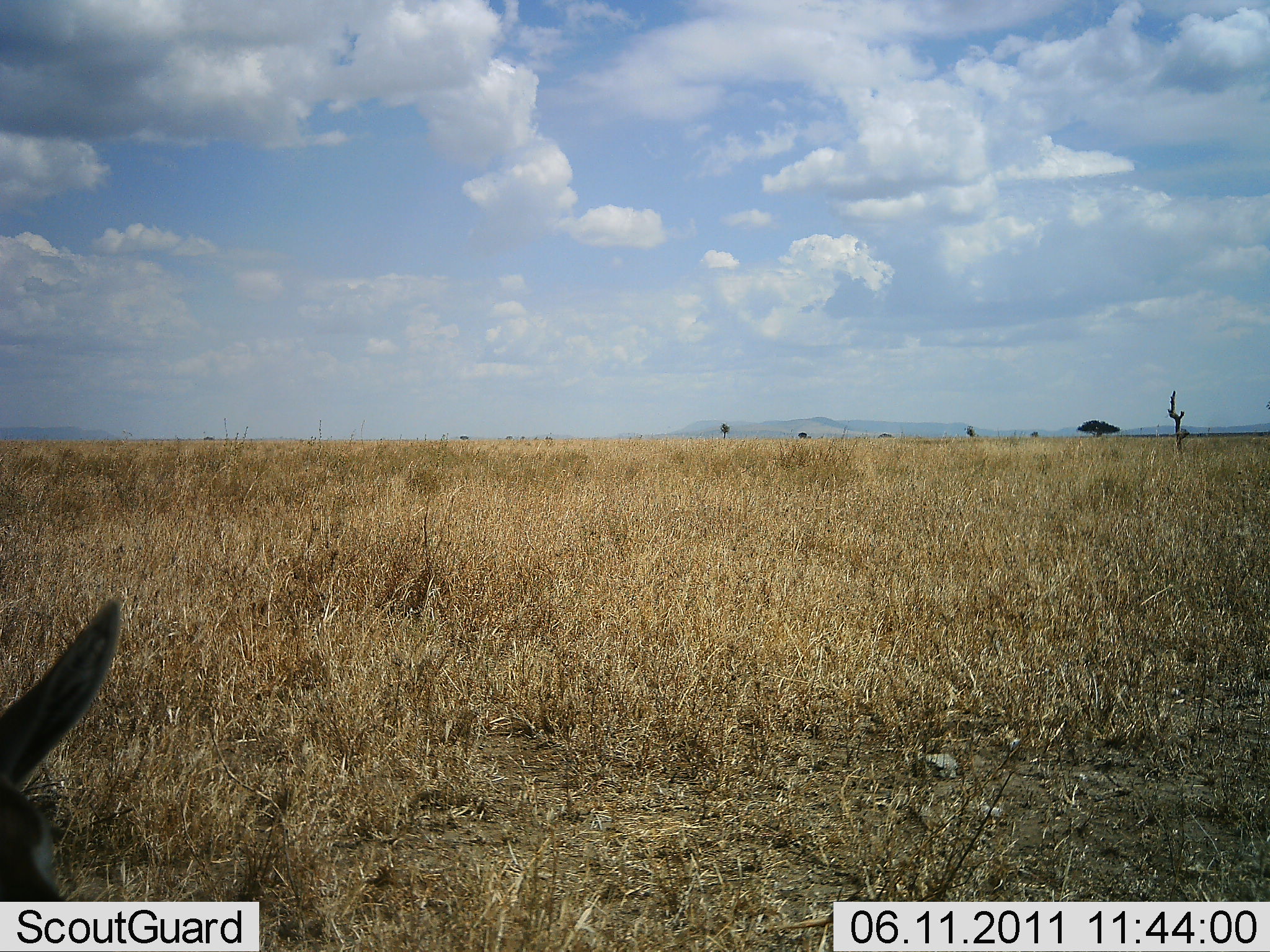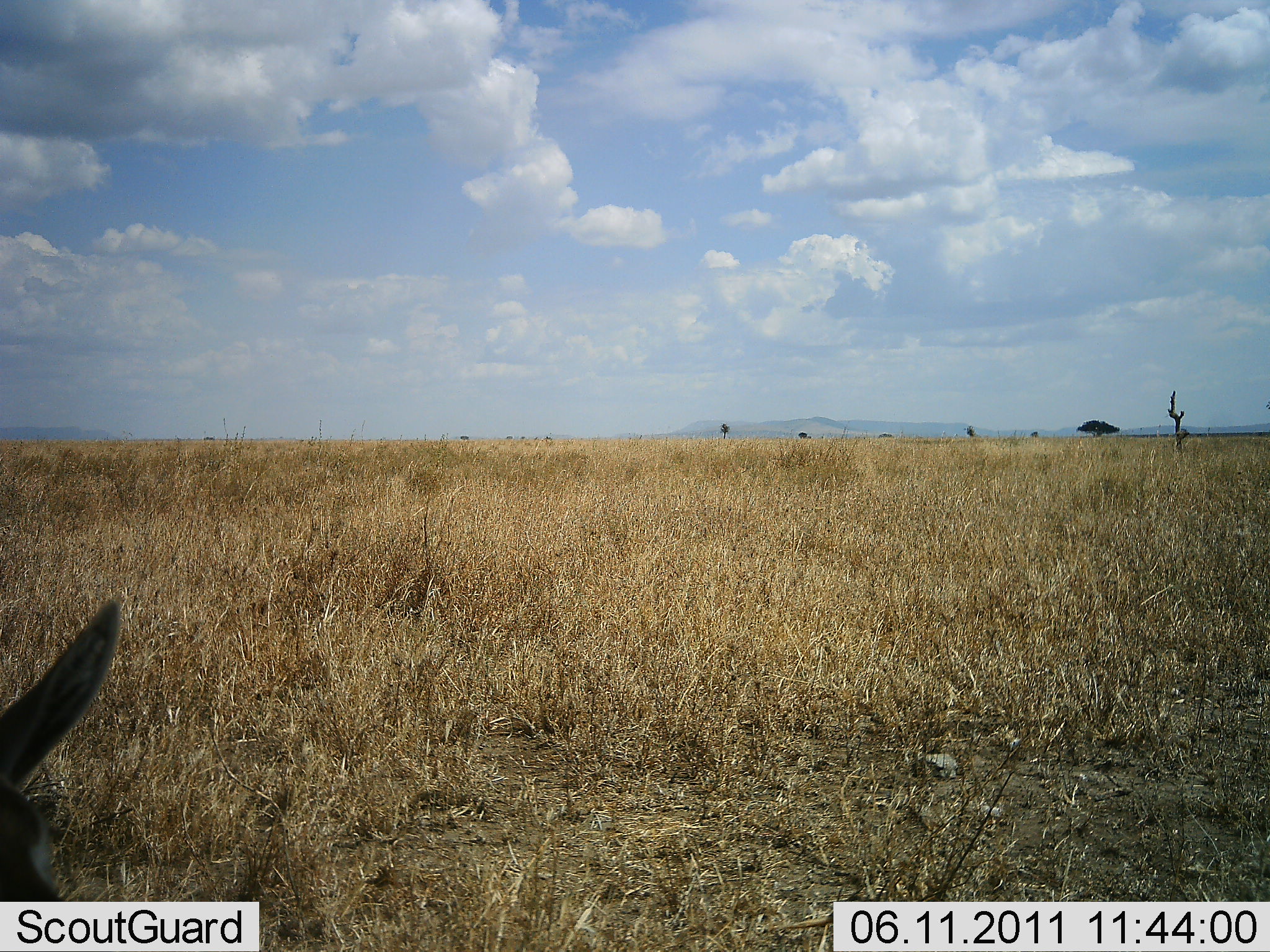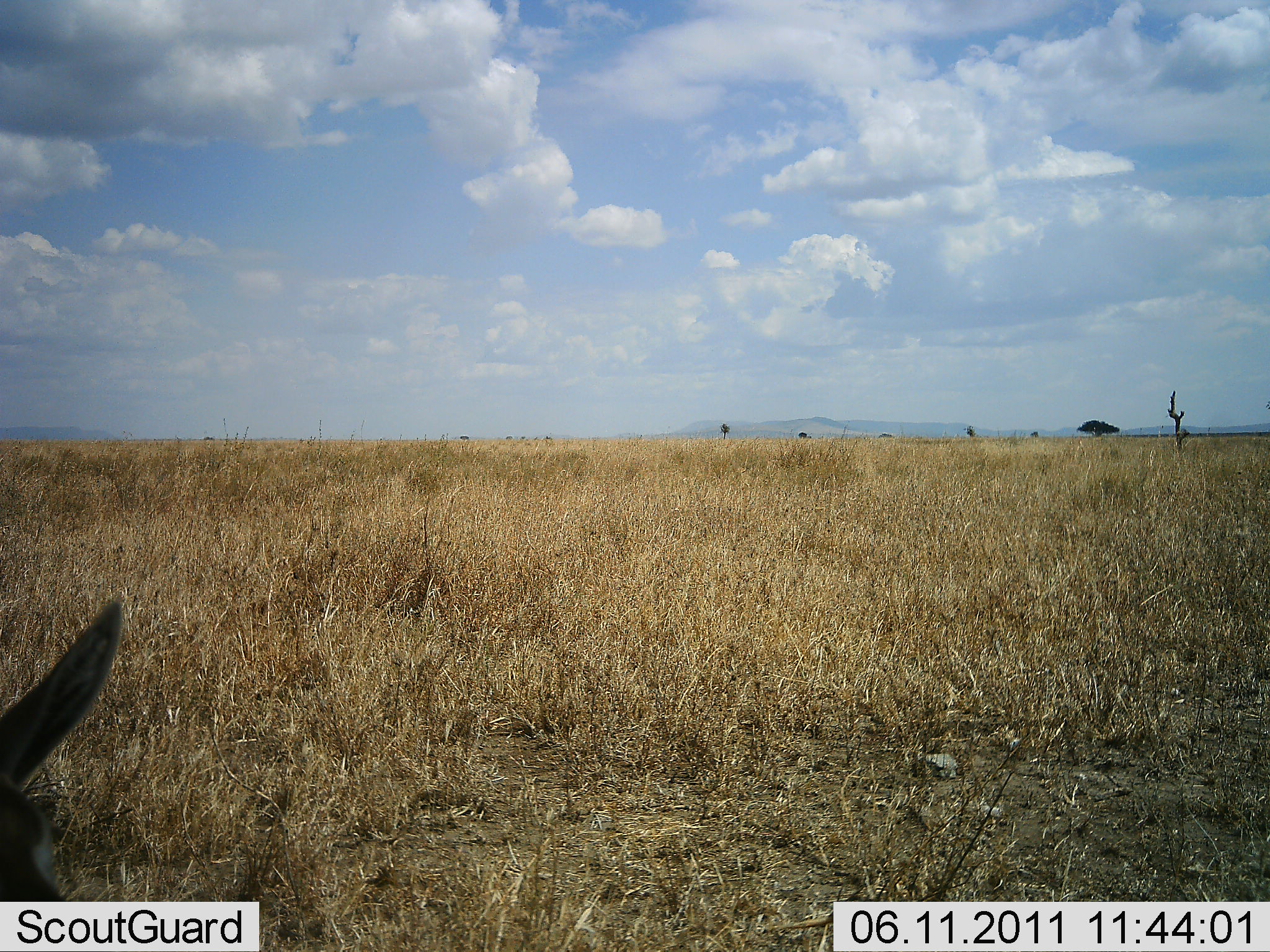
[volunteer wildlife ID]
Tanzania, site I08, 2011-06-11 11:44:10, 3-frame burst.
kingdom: Animalia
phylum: Chordata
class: Mammalia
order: Artiodactyla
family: Bovidae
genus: Eudorcas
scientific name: Eudorcas thomsonii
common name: thomson's gazelle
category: gazellethomsons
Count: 1.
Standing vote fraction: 50%.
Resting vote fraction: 40%.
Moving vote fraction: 0%.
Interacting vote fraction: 0%.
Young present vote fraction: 0%.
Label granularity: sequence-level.